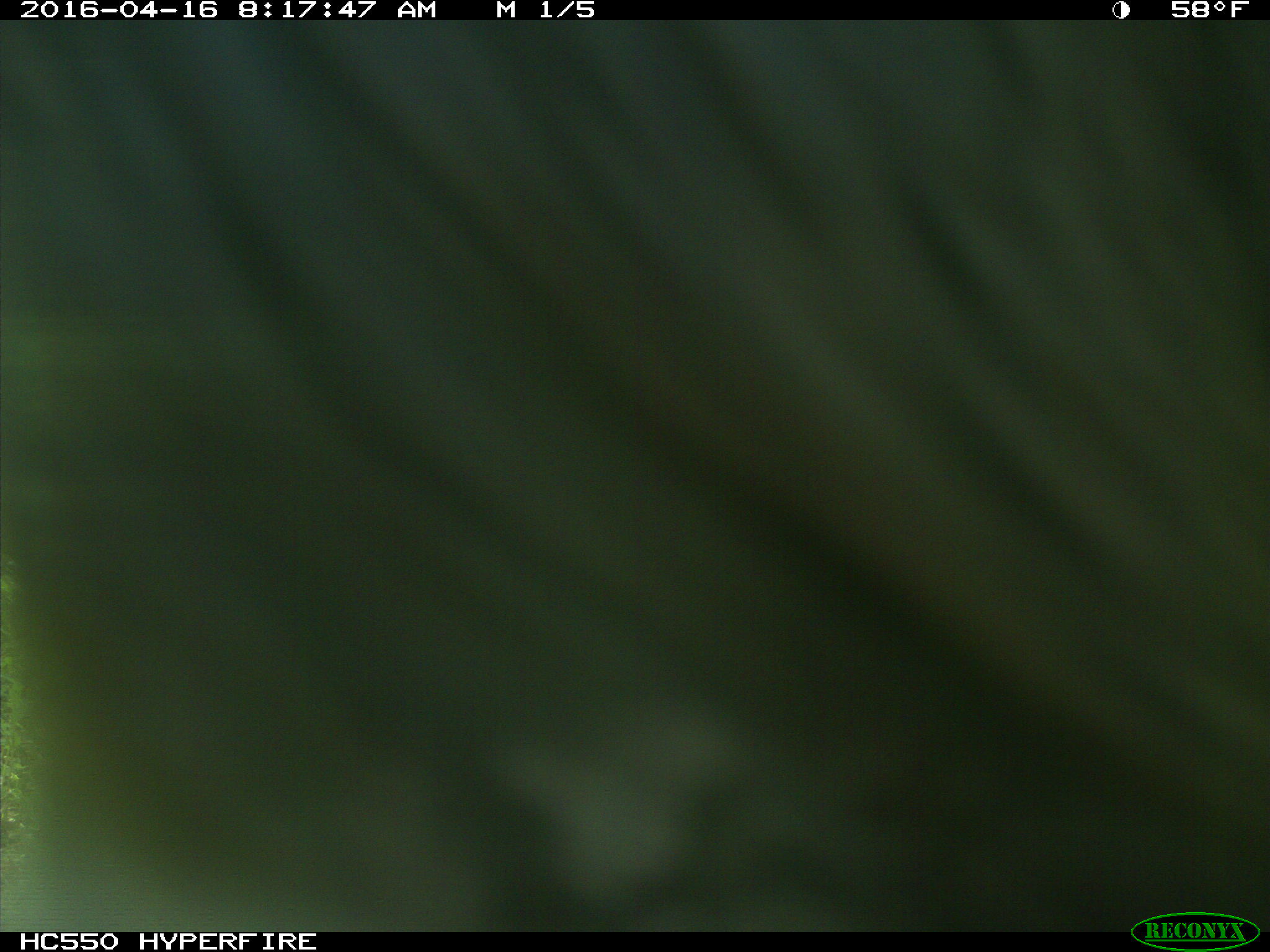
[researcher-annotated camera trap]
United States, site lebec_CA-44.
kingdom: Animalia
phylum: Chordata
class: Mammalia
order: Artiodactyla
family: Bovidae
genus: Bos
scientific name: Bos taurus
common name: domestic cow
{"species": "Bos taurus (domestic cow)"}